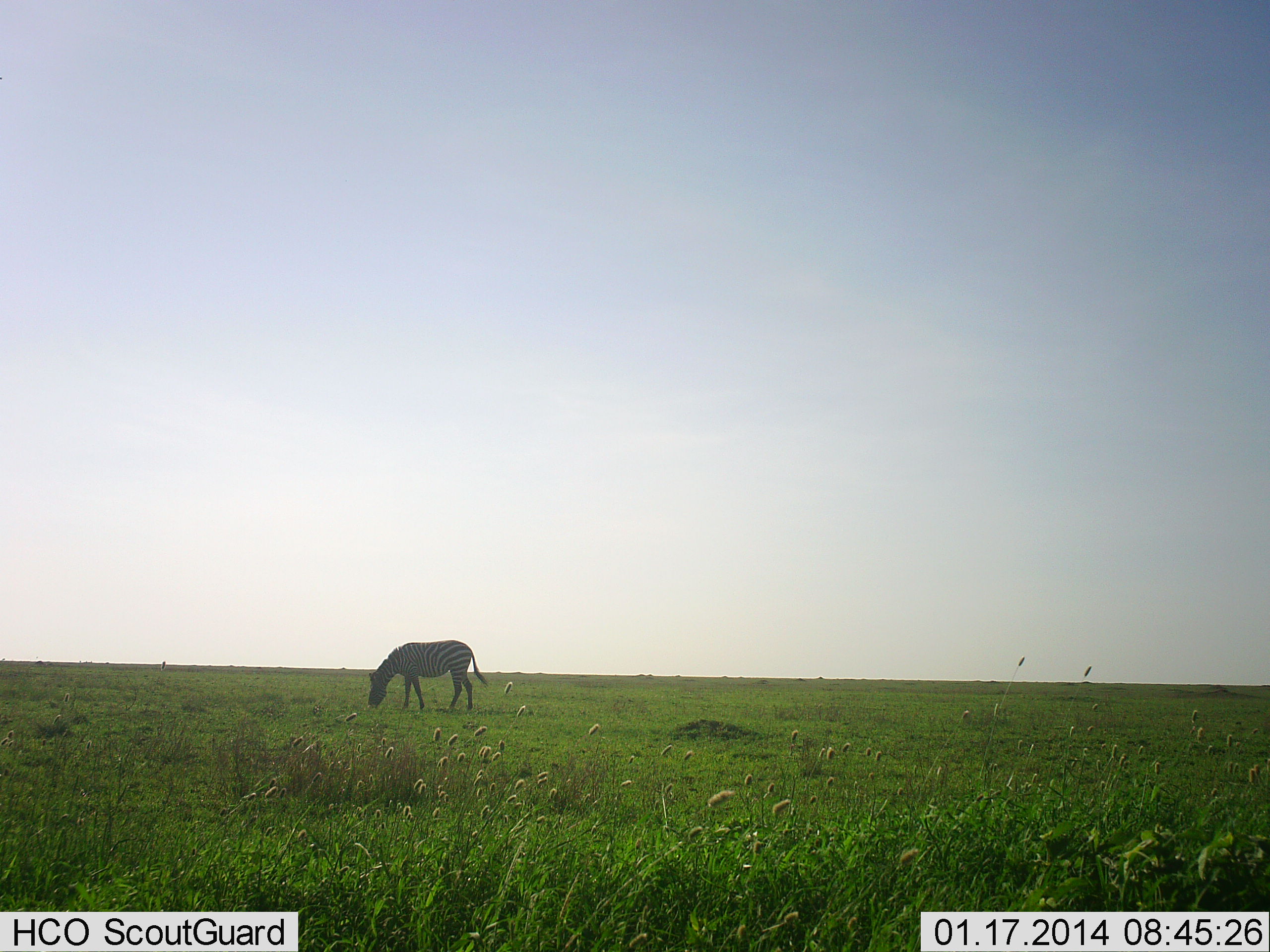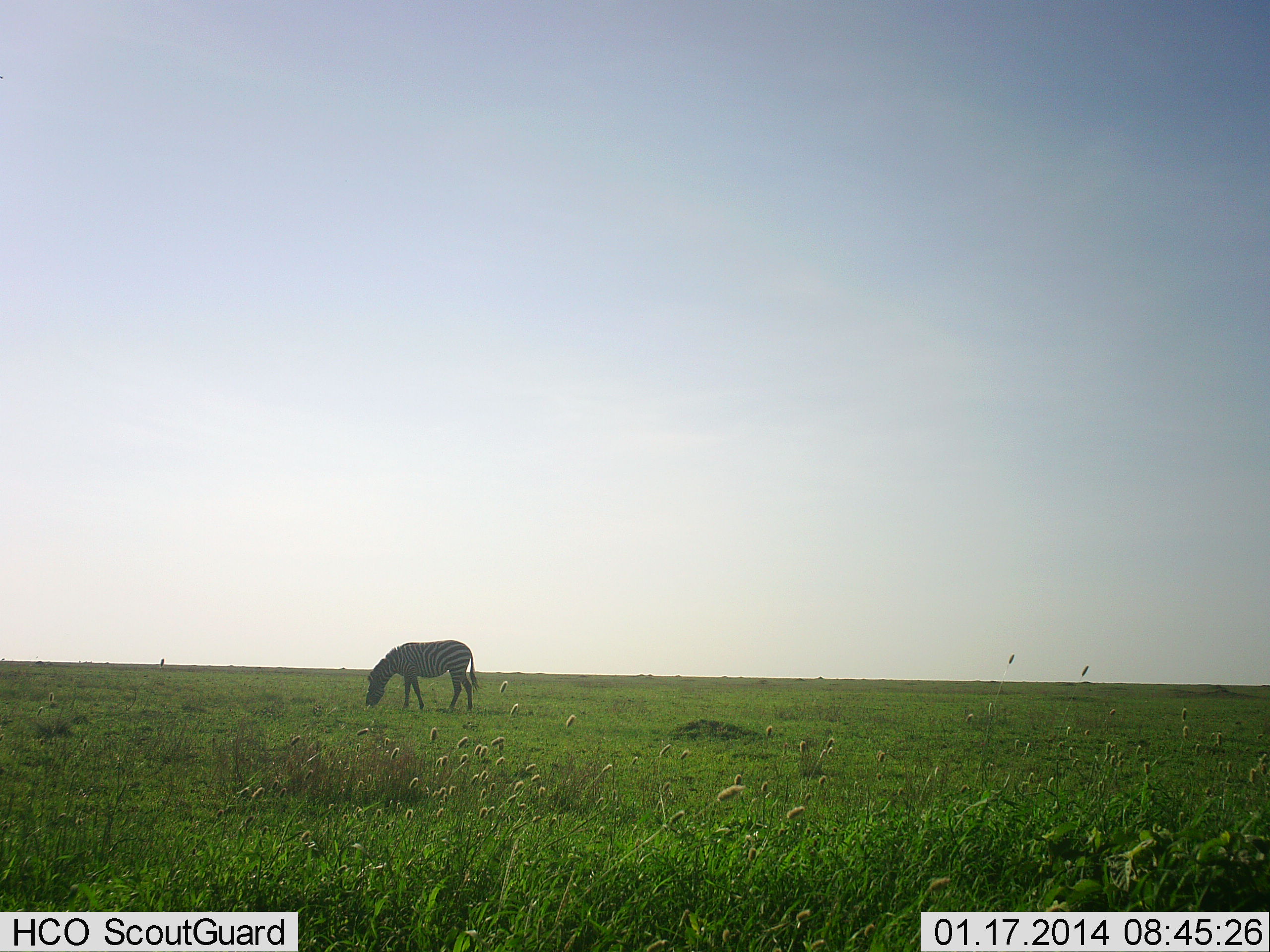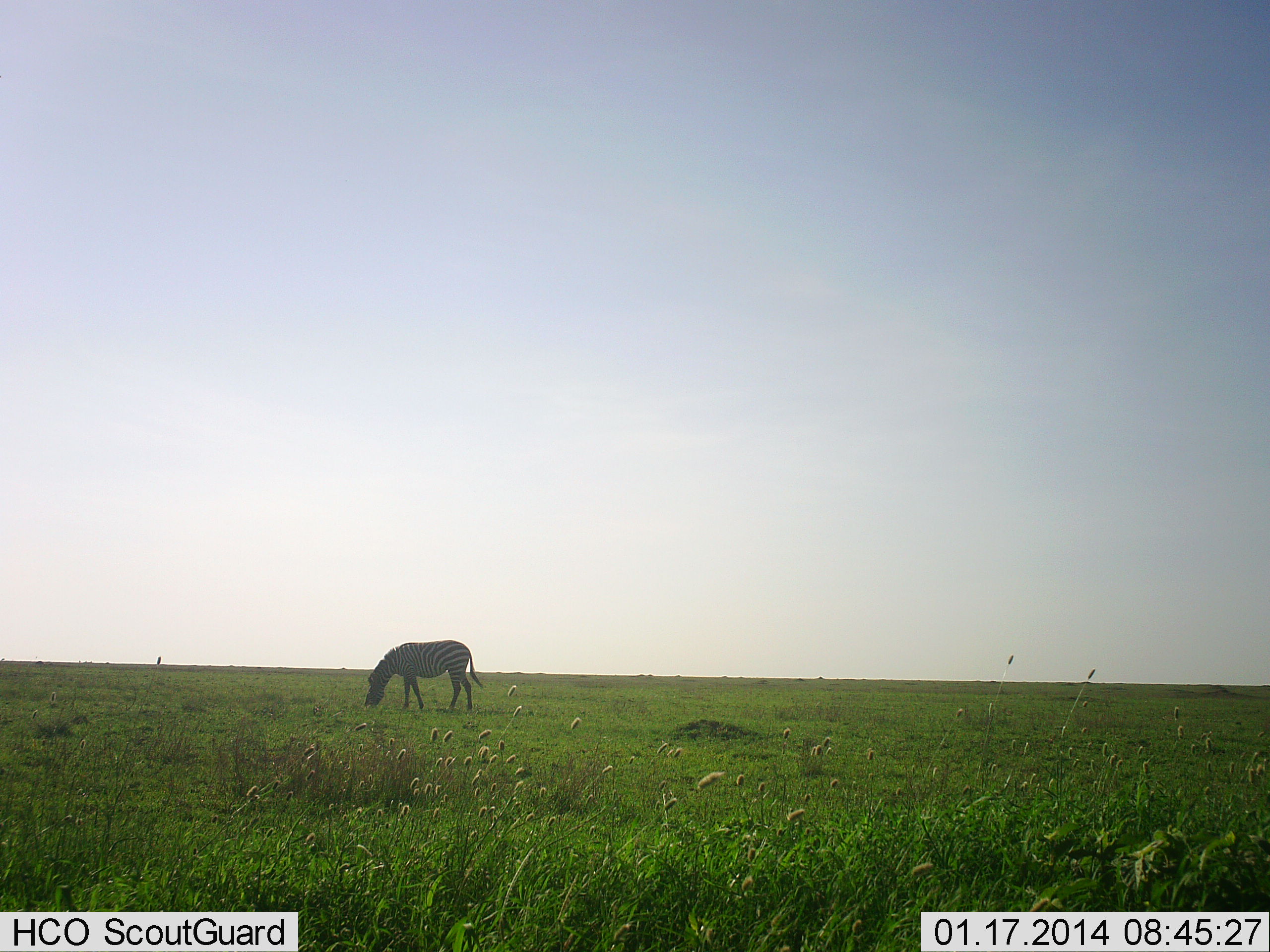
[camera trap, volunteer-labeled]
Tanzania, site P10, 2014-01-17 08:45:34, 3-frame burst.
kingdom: Animalia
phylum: Chordata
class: Mammalia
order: Perissodactyla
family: Equidae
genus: Equus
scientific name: Equus quagga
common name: plains zebra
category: zebra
Zebra (plains zebra) (Equus quagga), count 1. Behavior (volunteer vote fractions): standing 20%, resting 0%, moving 0%, interacting 0%. Young present (vote fraction): 0%. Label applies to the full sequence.